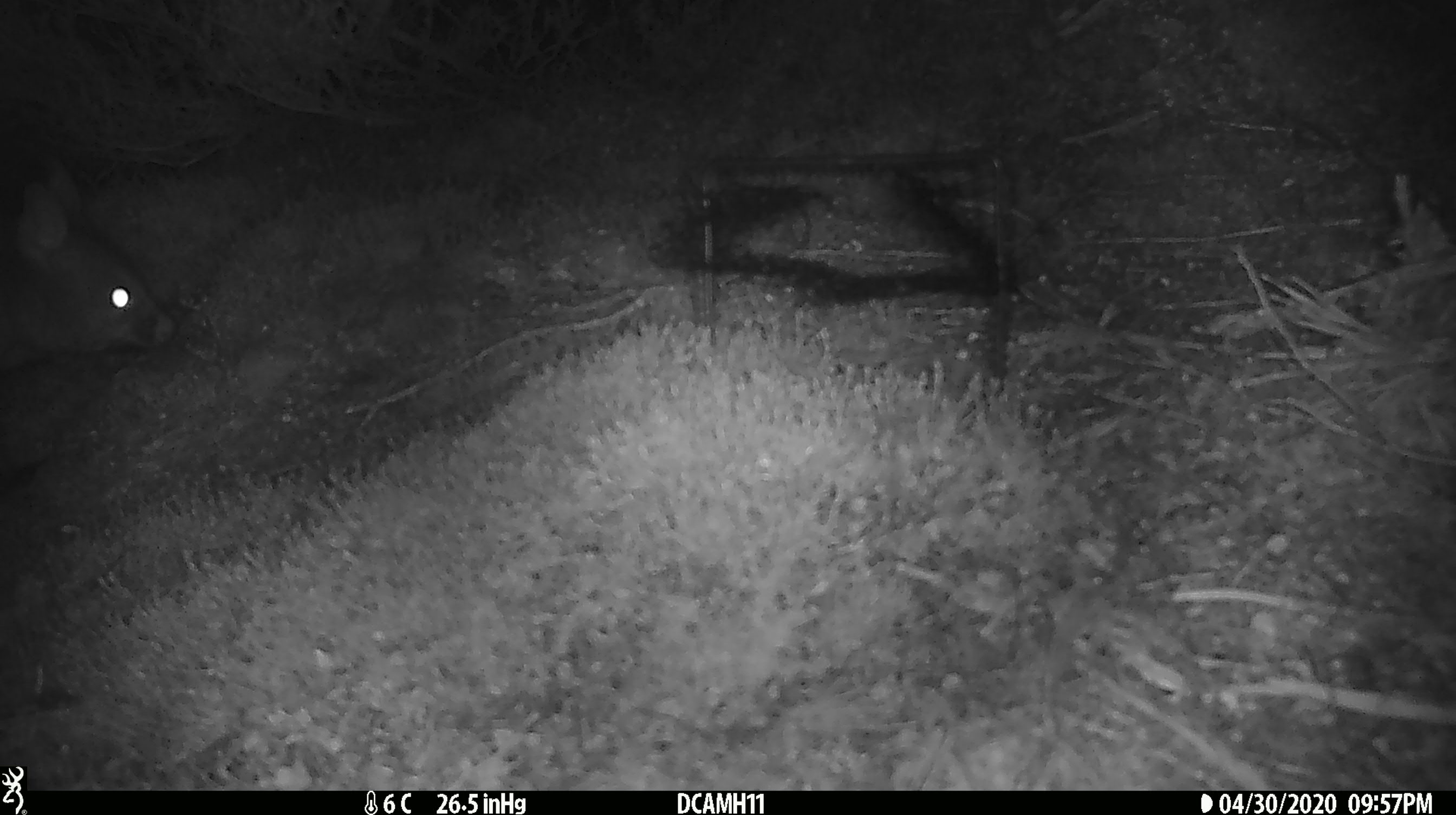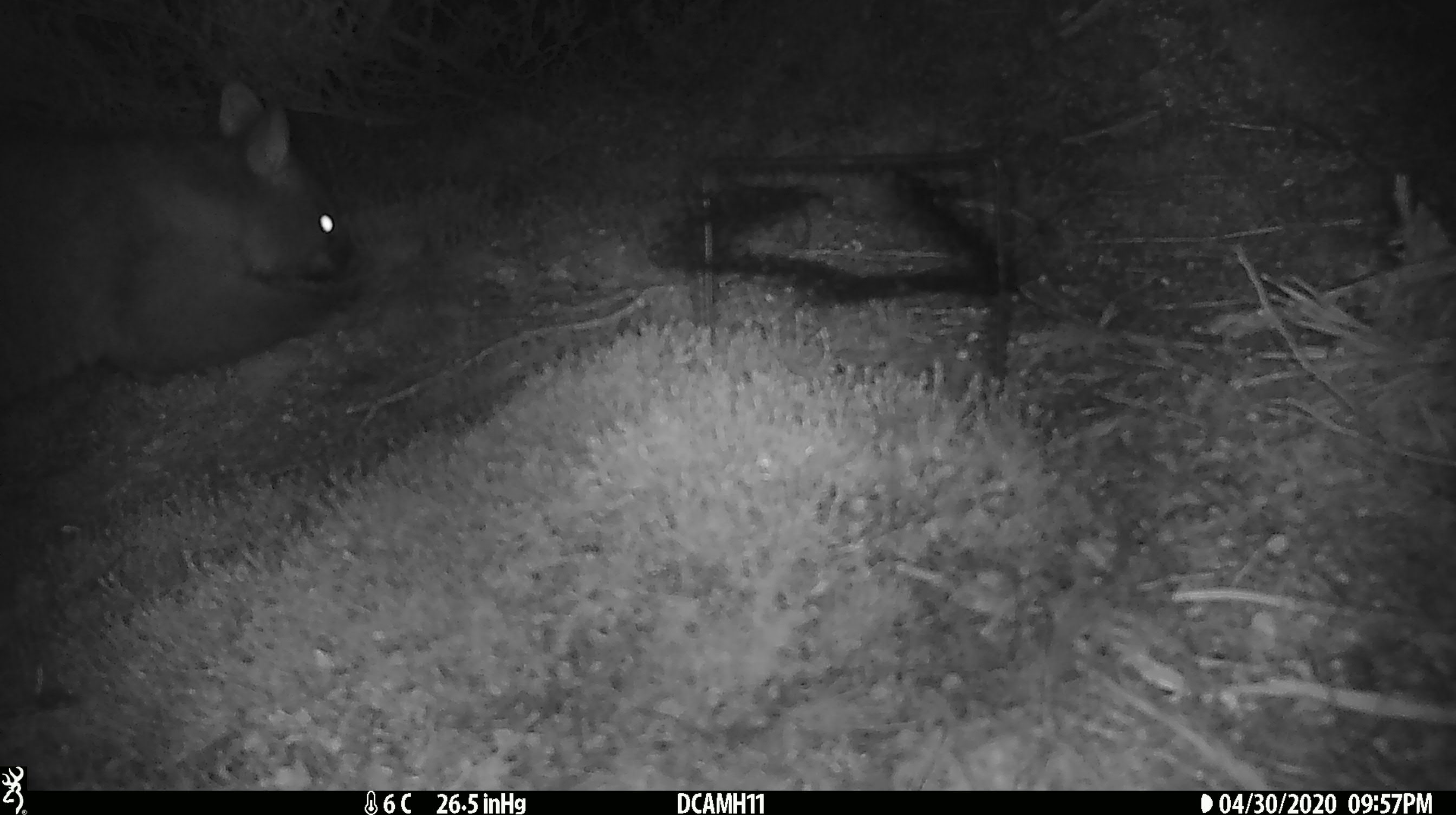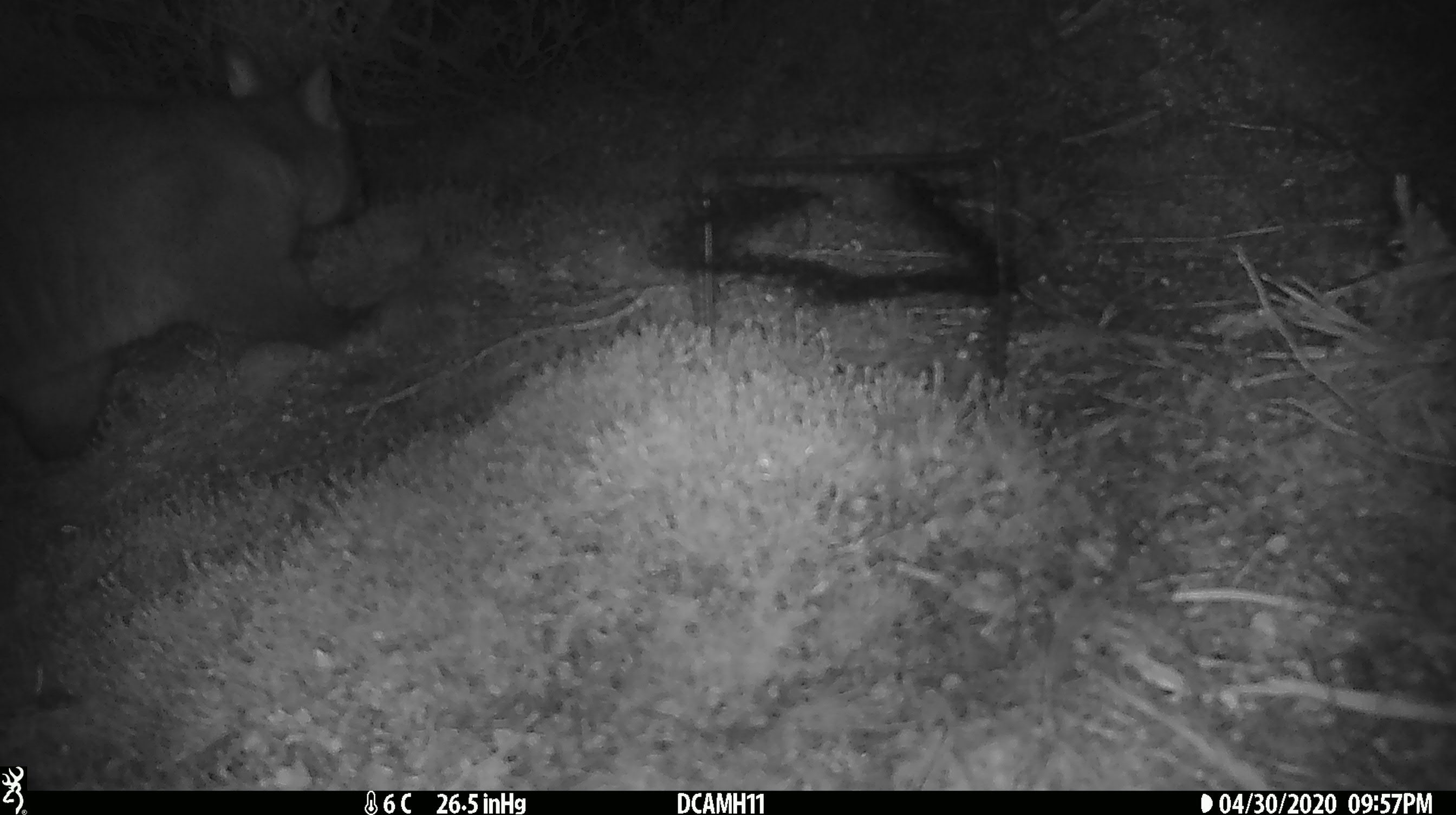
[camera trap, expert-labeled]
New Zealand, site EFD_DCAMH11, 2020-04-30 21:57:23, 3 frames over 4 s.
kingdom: Animalia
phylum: Chordata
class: Mammalia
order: Diprotodontia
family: Phalangeridae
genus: Trichosurus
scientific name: Trichosurus vulpecula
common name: common brushtail possum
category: possum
Possum (common brushtail possum) (Trichosurus vulpecula).